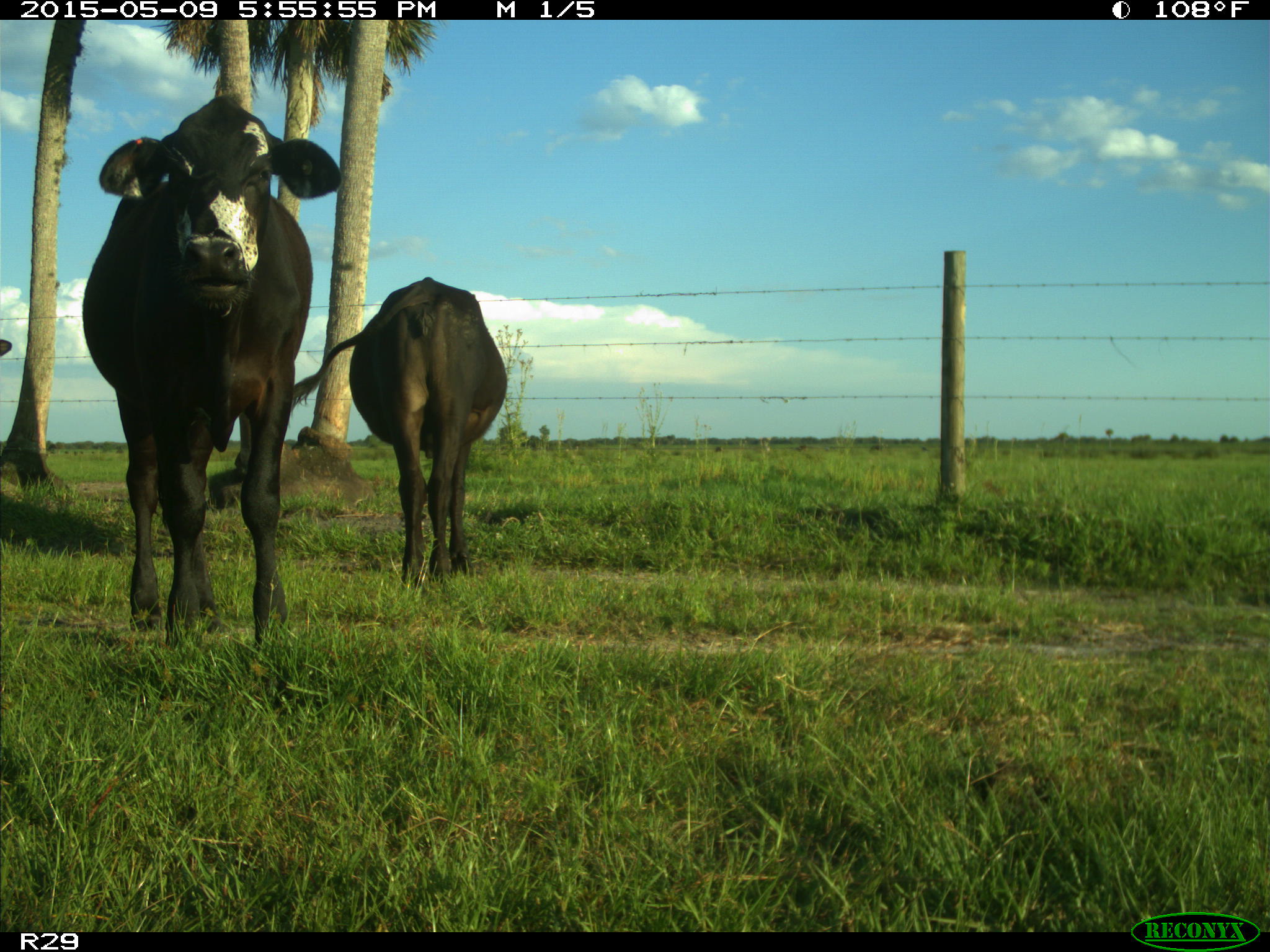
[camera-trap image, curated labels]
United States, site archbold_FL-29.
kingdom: Animalia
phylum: Chordata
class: Mammalia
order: Artiodactyla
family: Bovidae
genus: Bos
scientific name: Bos taurus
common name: domestic cow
Bos taurus (domestic cow).